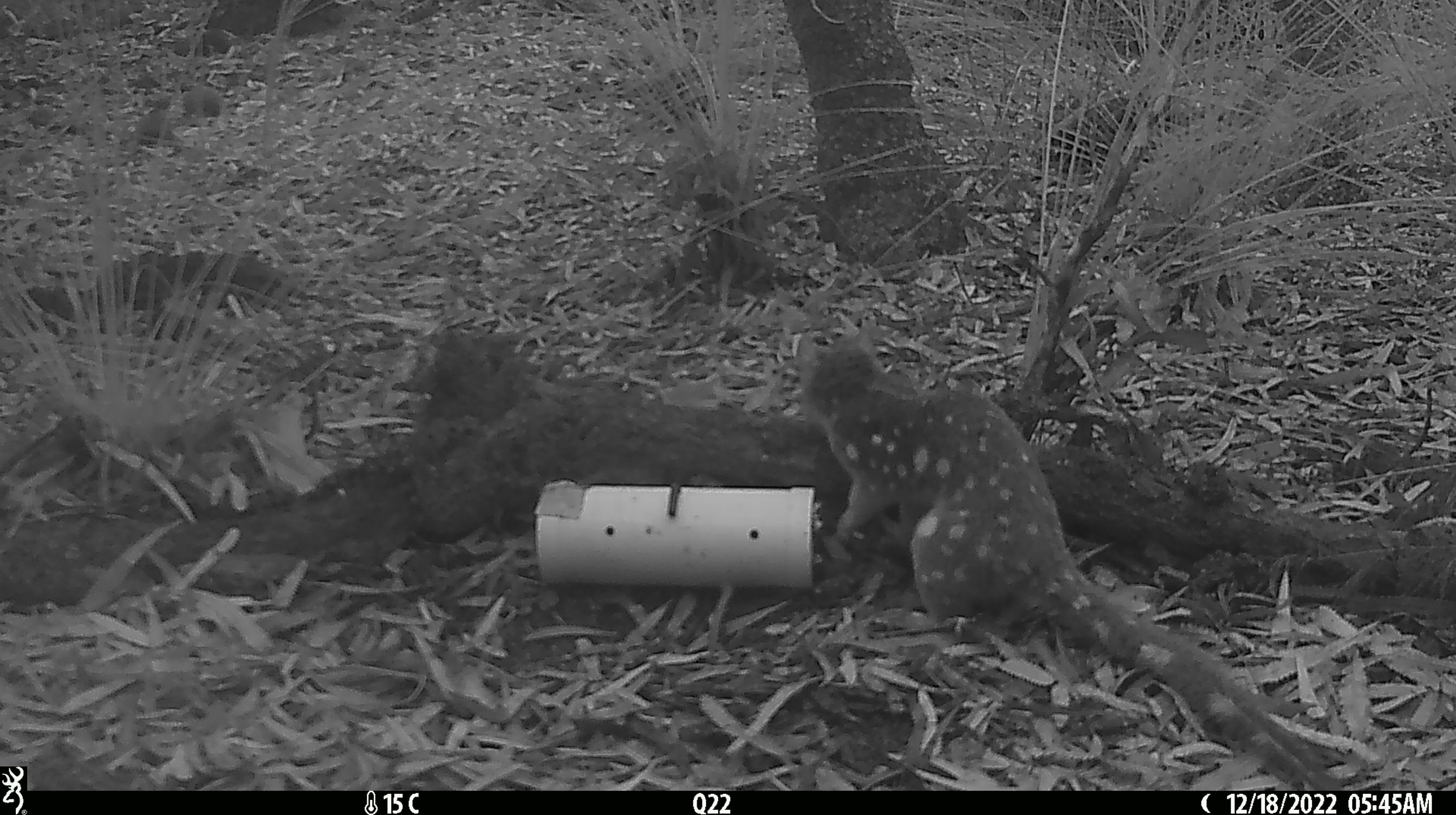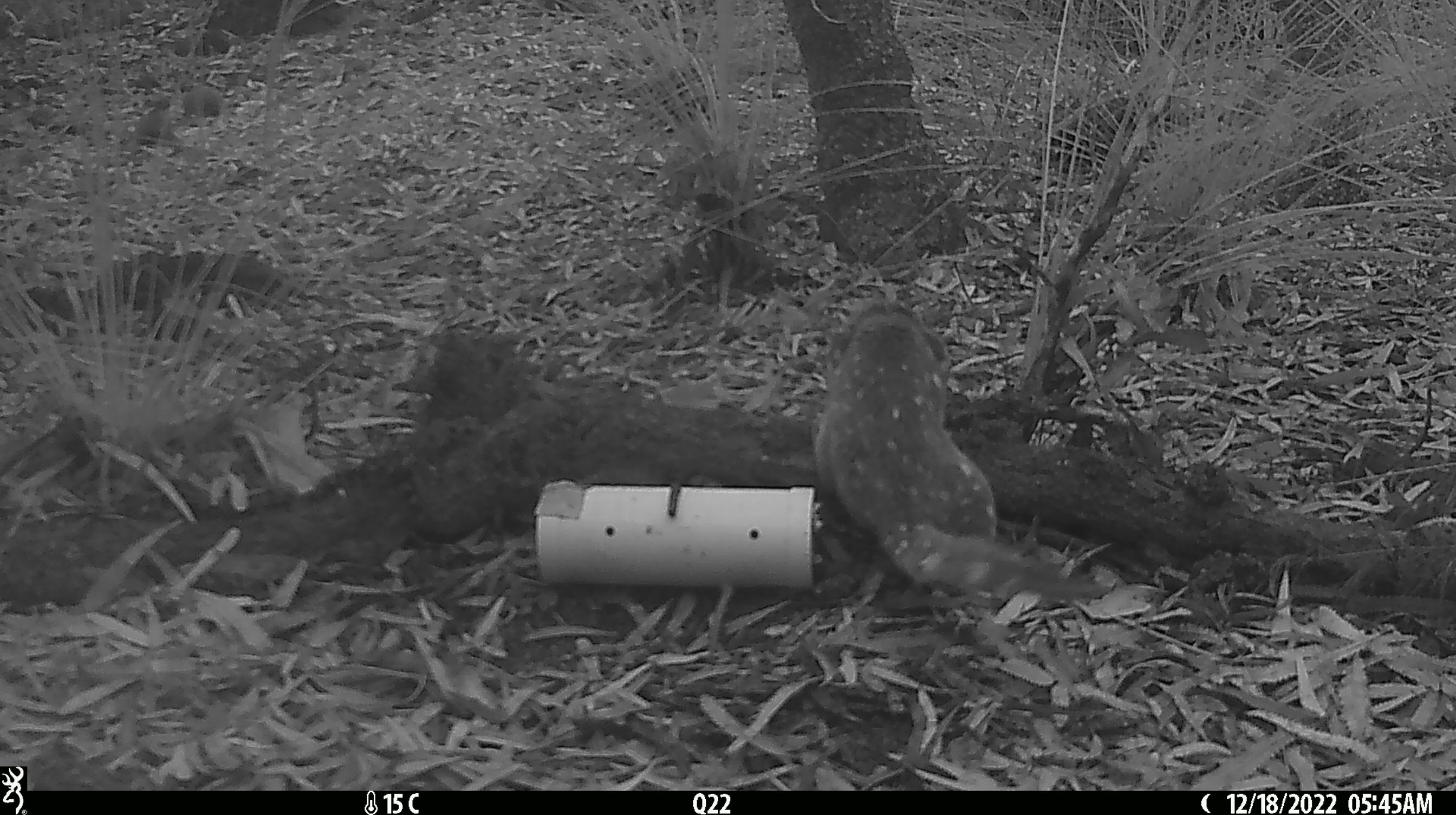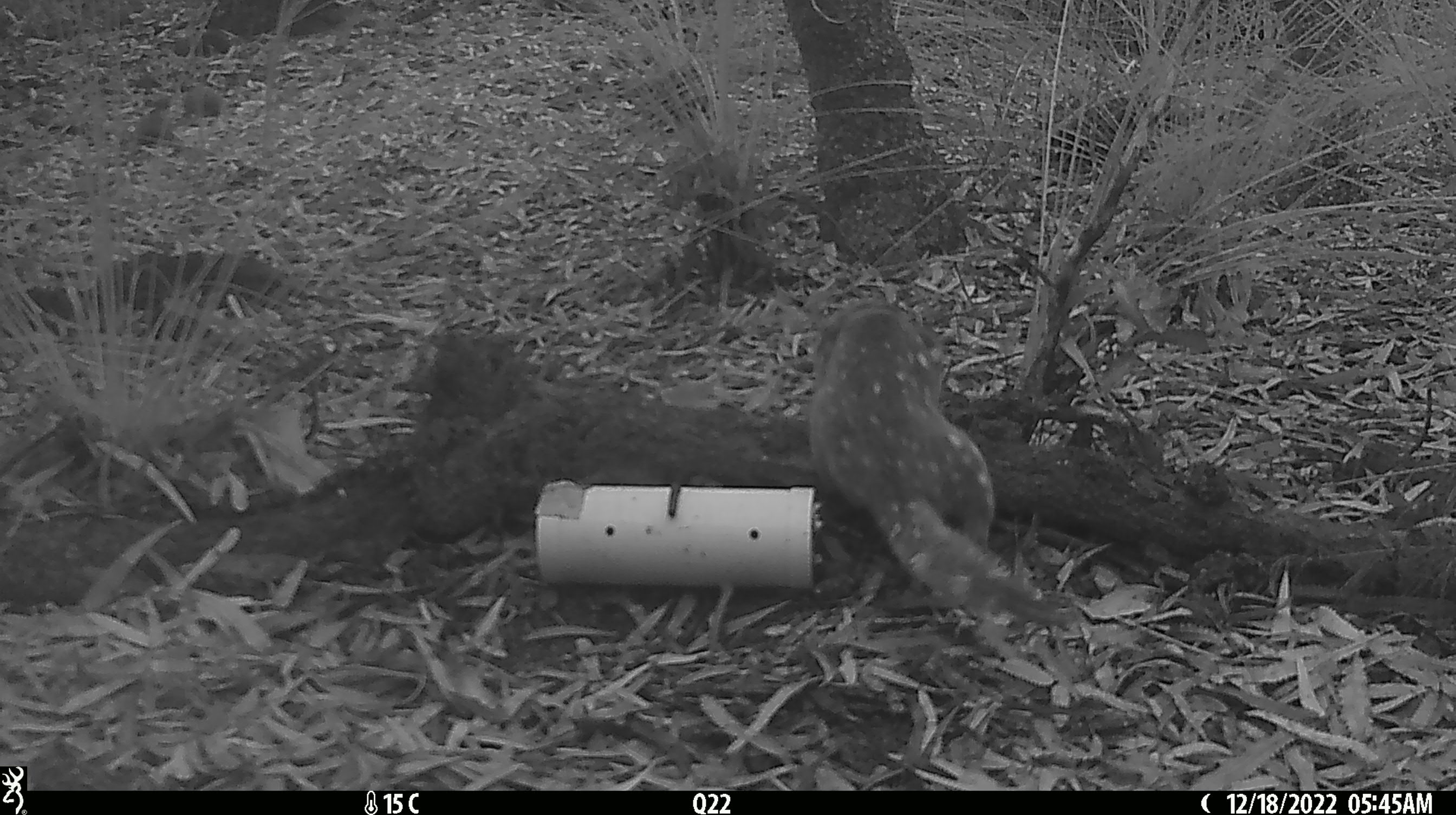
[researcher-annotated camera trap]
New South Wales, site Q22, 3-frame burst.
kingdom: Animalia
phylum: Chordata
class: Mammalia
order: Dasyuromorphia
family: Dasyuridae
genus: Dasyurus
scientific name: Dasyurus maculatus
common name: spotted-tailed quoll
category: quoll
Quoll (spotted-tailed quoll) (Dasyurus maculatus).